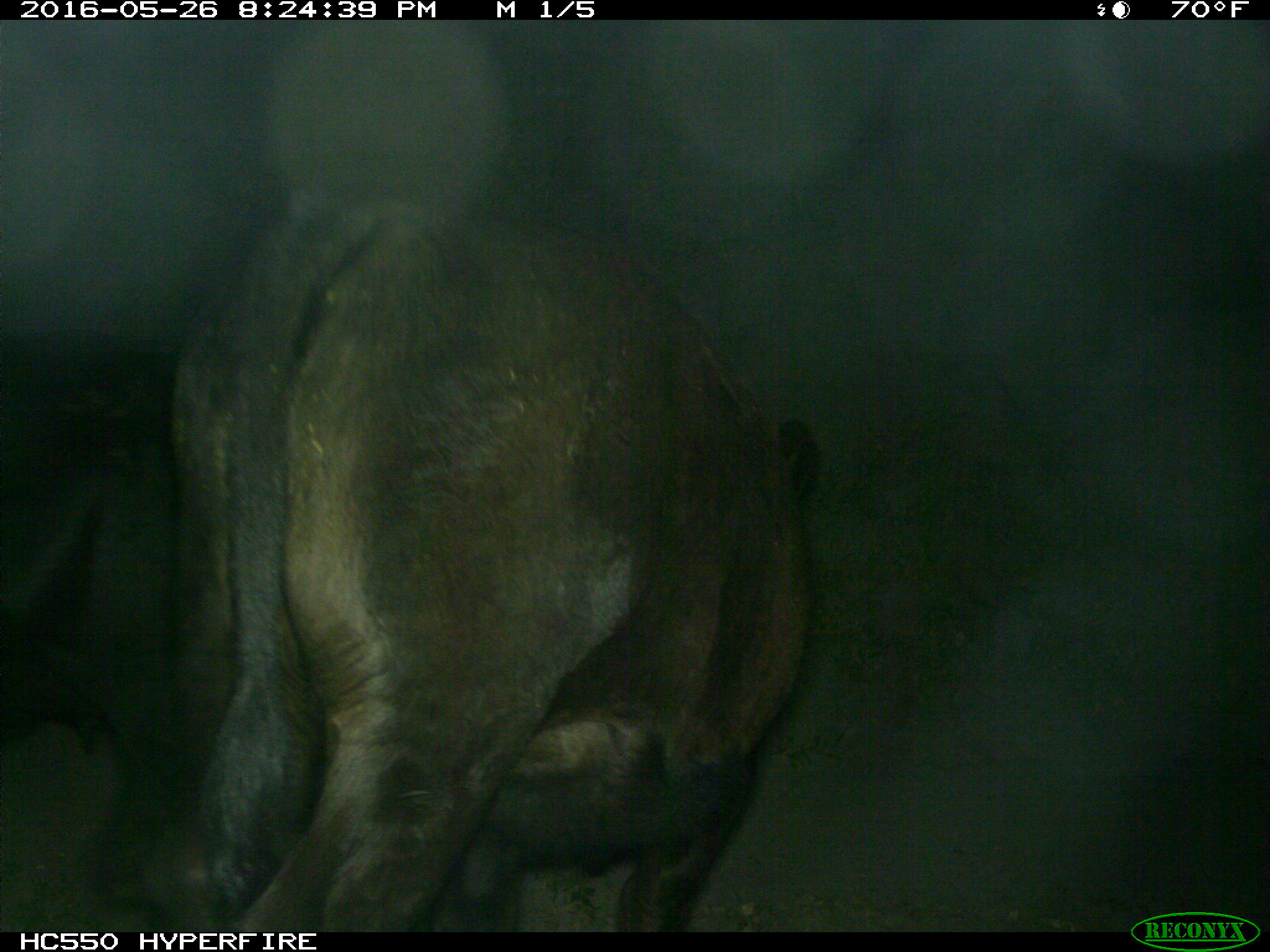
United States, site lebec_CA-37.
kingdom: Animalia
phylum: Chordata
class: Mammalia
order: Artiodactyla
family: Bovidae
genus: Bos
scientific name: Bos taurus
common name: domestic cow